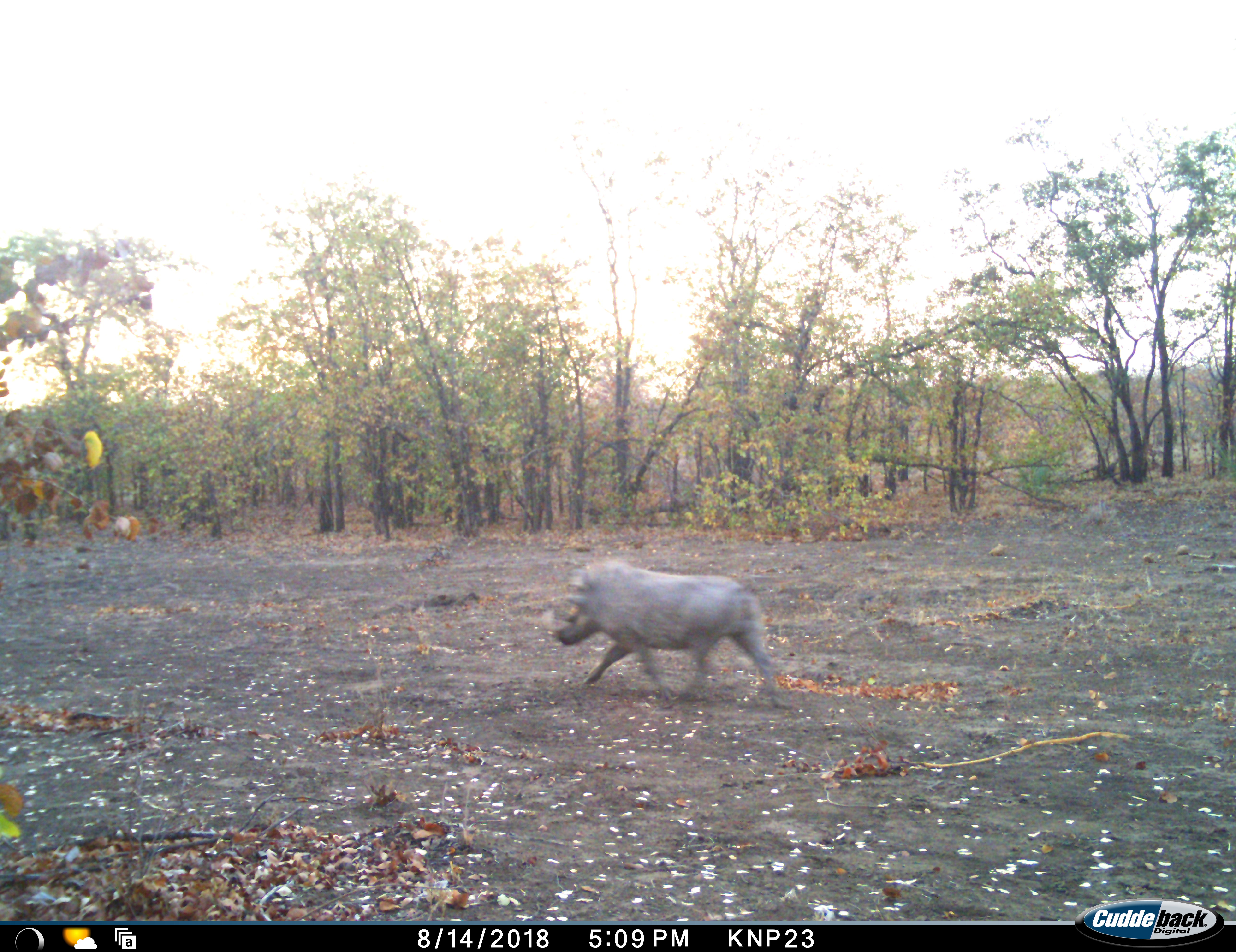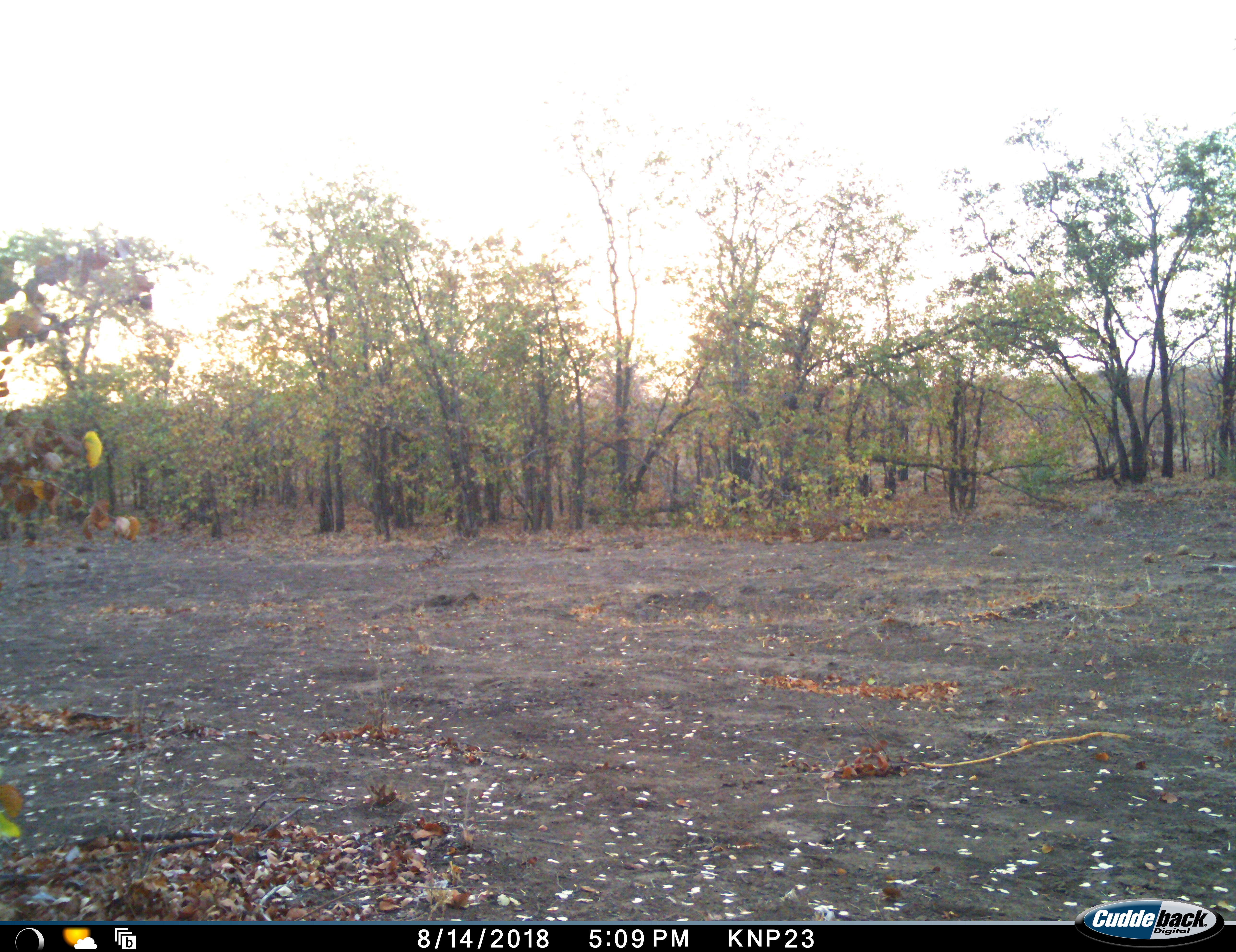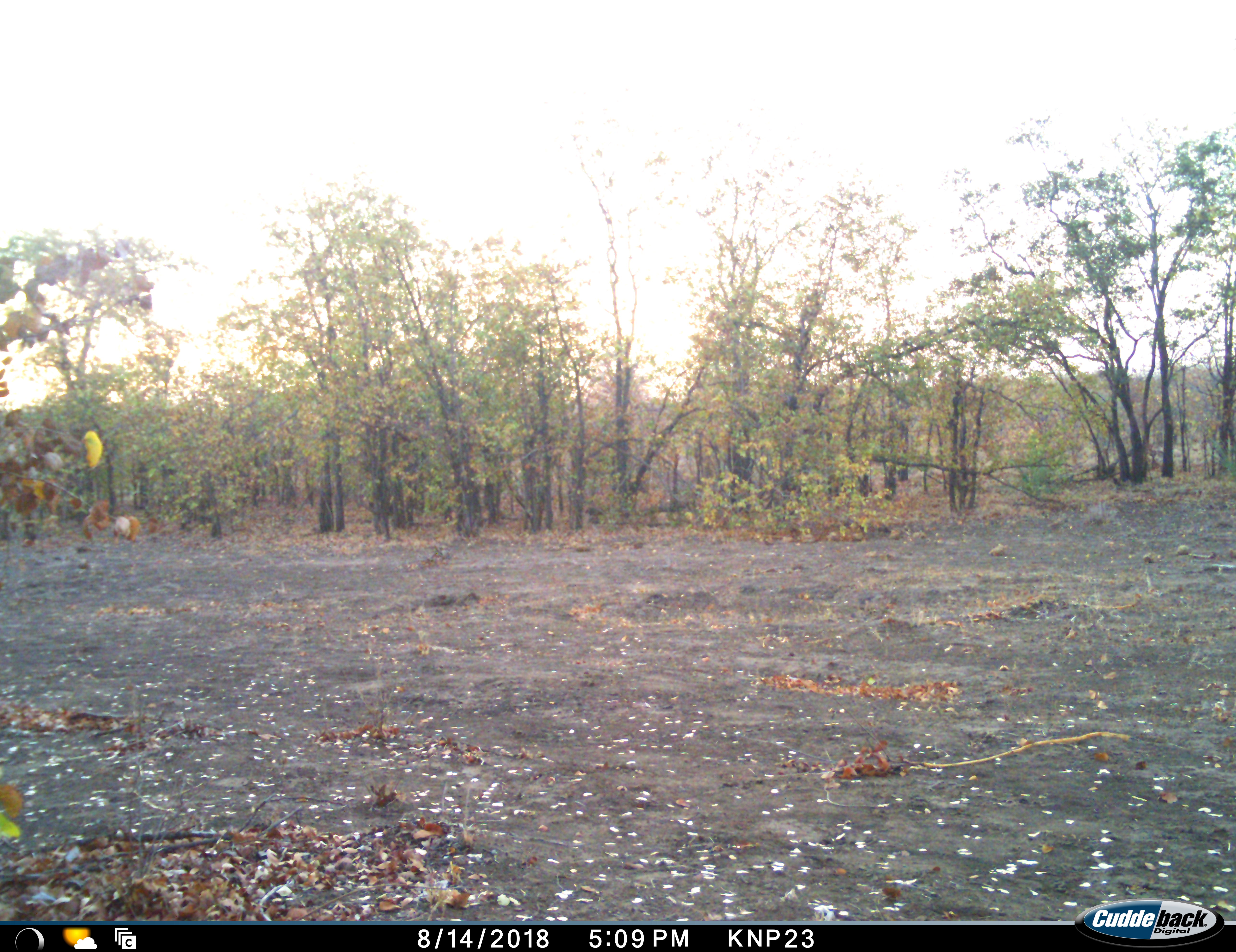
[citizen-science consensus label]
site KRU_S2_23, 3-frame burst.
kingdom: Animalia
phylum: Chordata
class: Mammalia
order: Artiodactyla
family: Suidae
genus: Phacochoerus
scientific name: Phacochoerus africanus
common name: warthog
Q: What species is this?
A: Warthog (Phacochoerus africanus).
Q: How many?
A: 1.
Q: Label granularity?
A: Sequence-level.